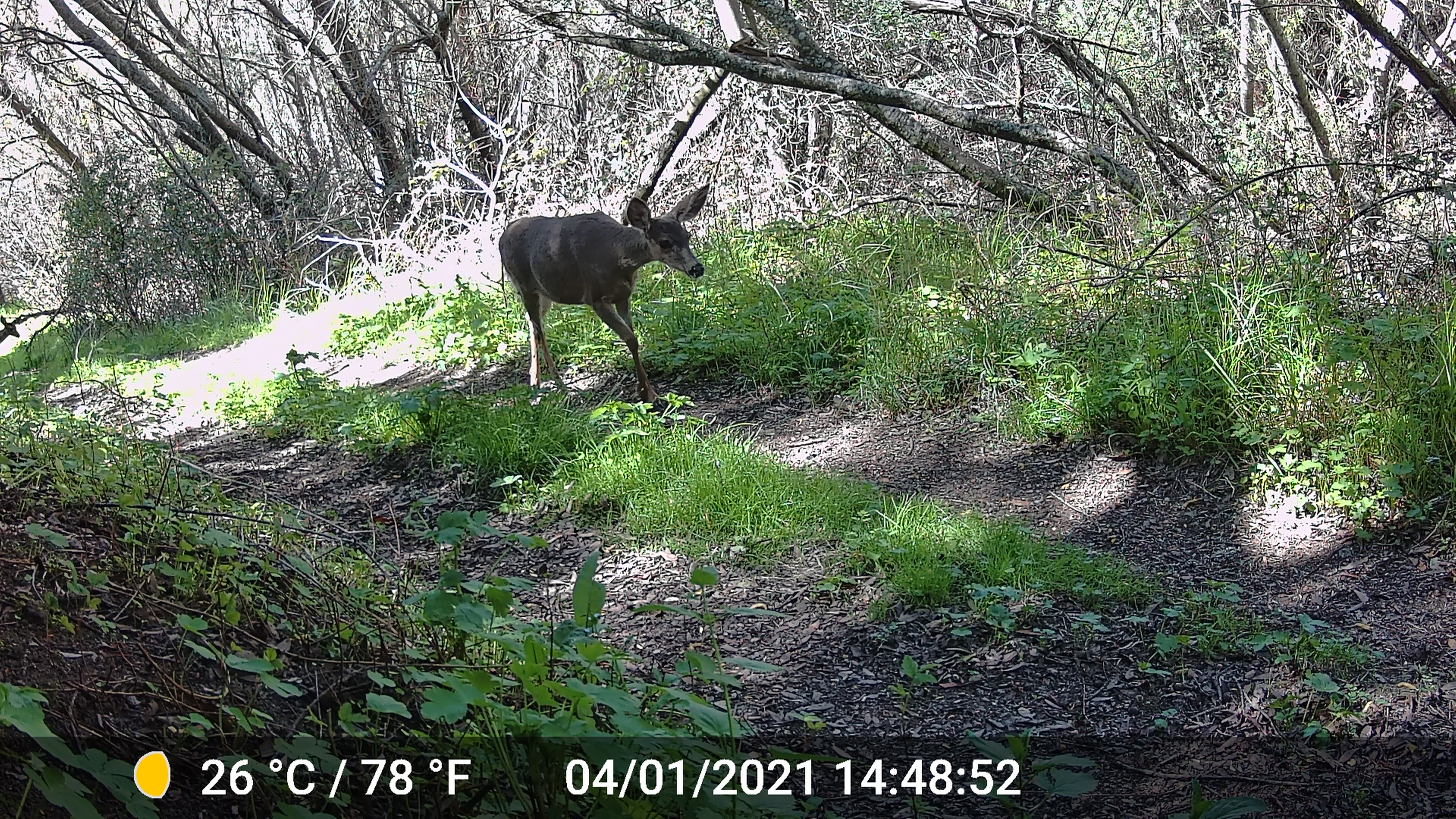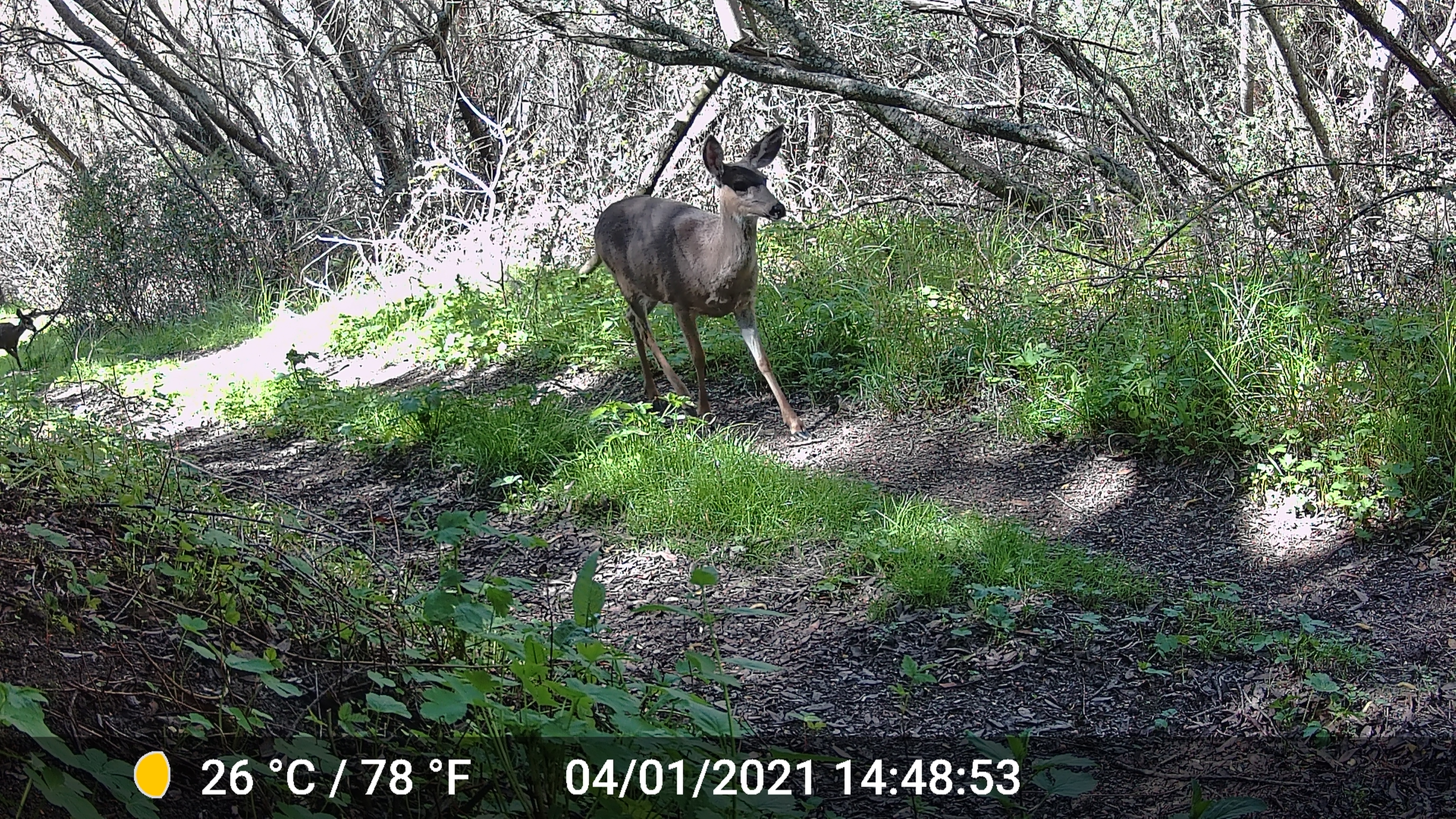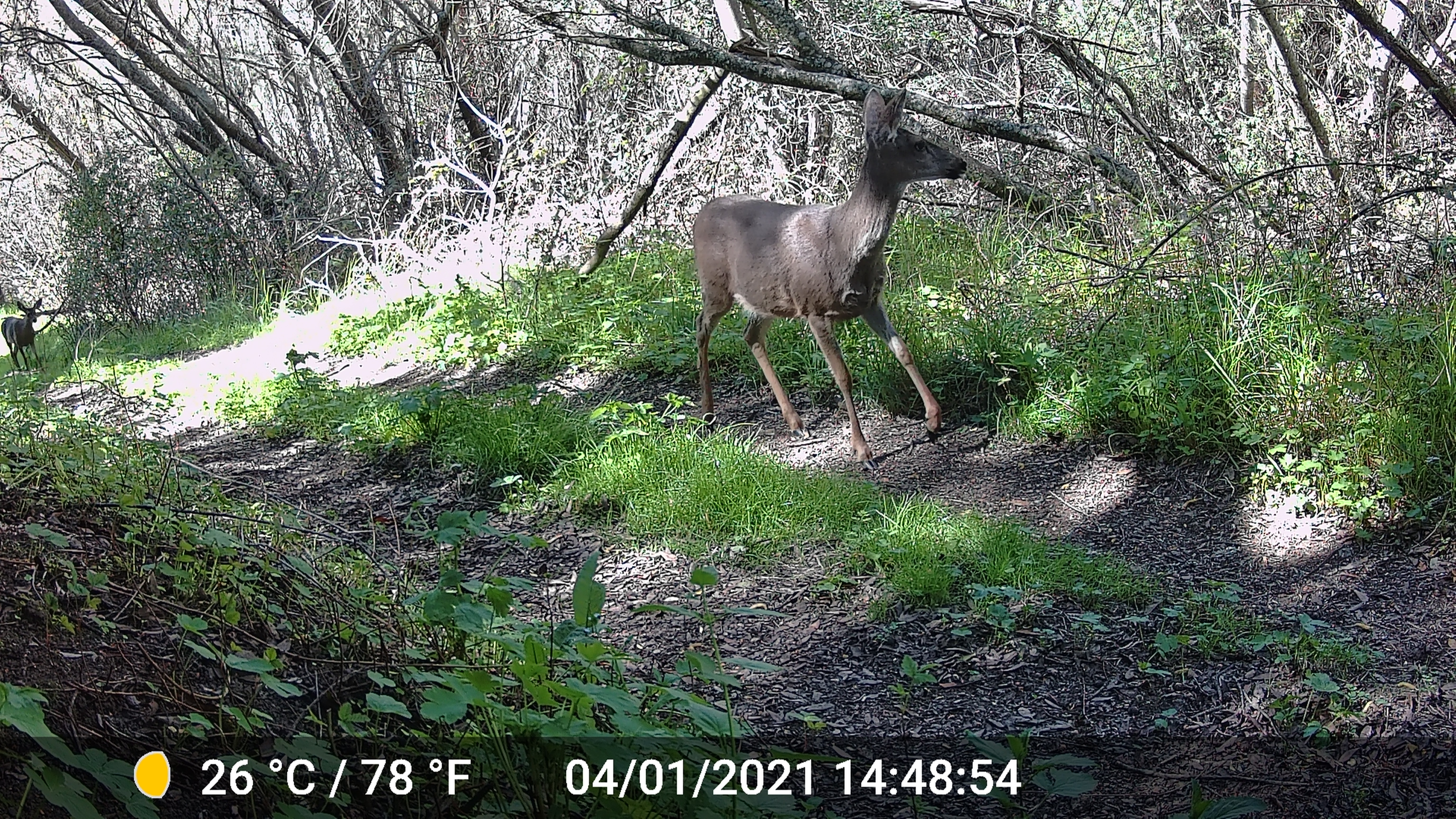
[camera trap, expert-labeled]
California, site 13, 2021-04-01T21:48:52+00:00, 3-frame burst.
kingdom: Animalia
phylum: Chordata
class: Mammalia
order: Artiodactyla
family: Cervidae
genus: Odocoileus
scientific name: Odocoileus hemionus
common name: mule deer